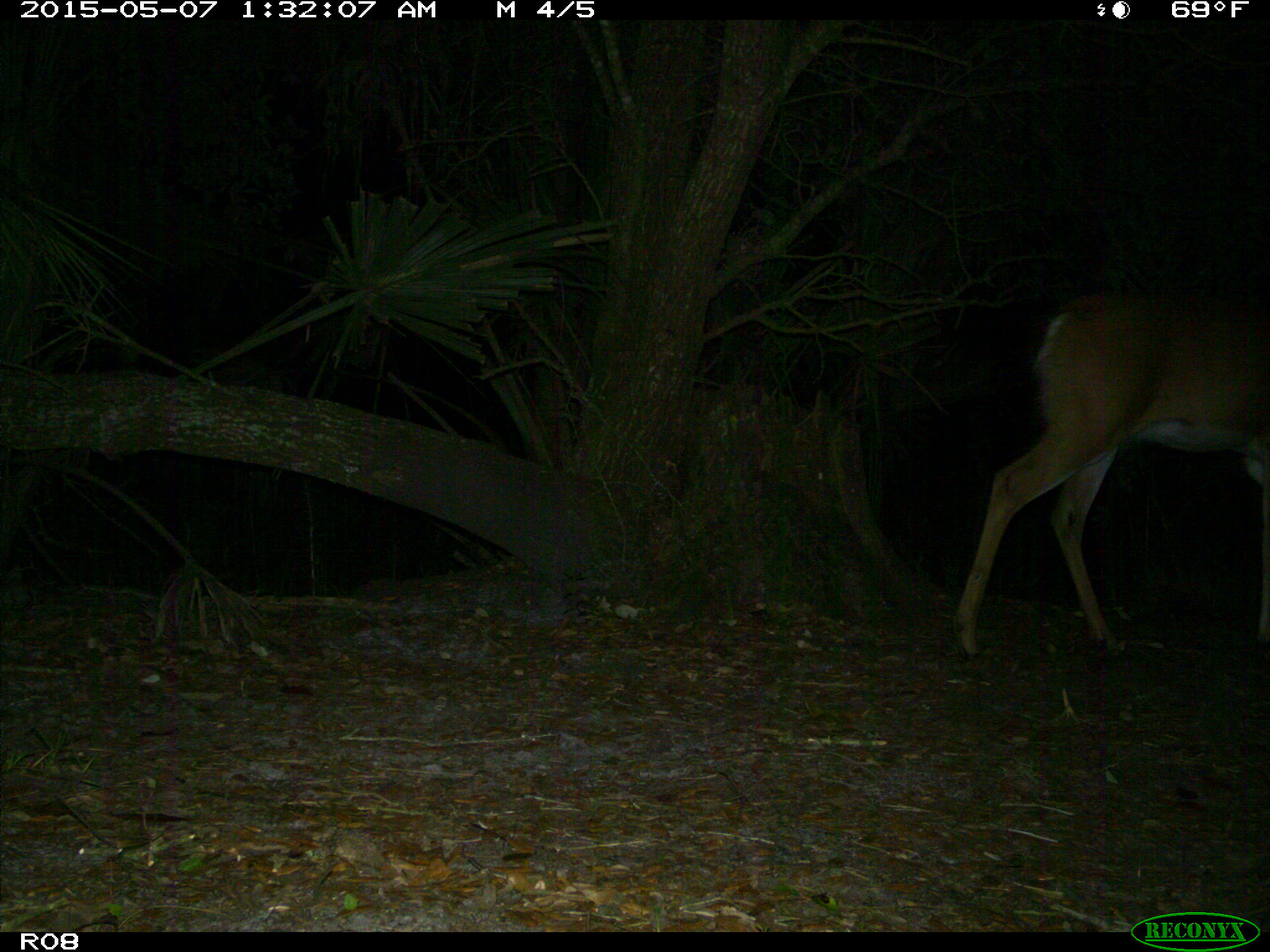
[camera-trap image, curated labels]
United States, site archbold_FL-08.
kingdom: Animalia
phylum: Chordata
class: Mammalia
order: Artiodactyla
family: Cervidae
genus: Odocoileus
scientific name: Odocoileus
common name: deer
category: unidentified deer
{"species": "unidentified deer (deer) (Odocoileus)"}